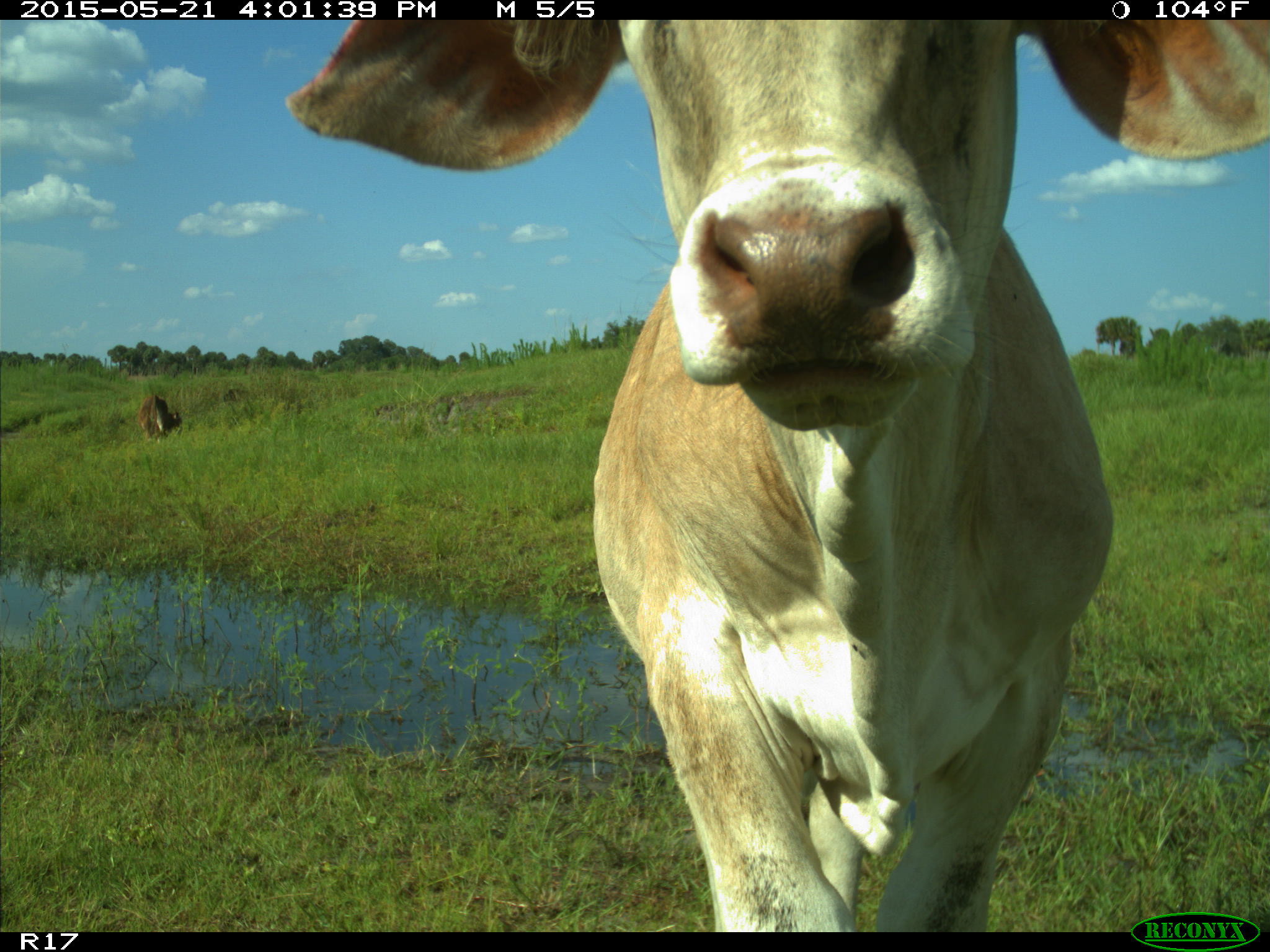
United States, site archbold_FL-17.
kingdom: Animalia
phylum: Chordata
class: Mammalia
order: Artiodactyla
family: Bovidae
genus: Bos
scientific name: Bos taurus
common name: domestic cow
Bos taurus (domestic cow).